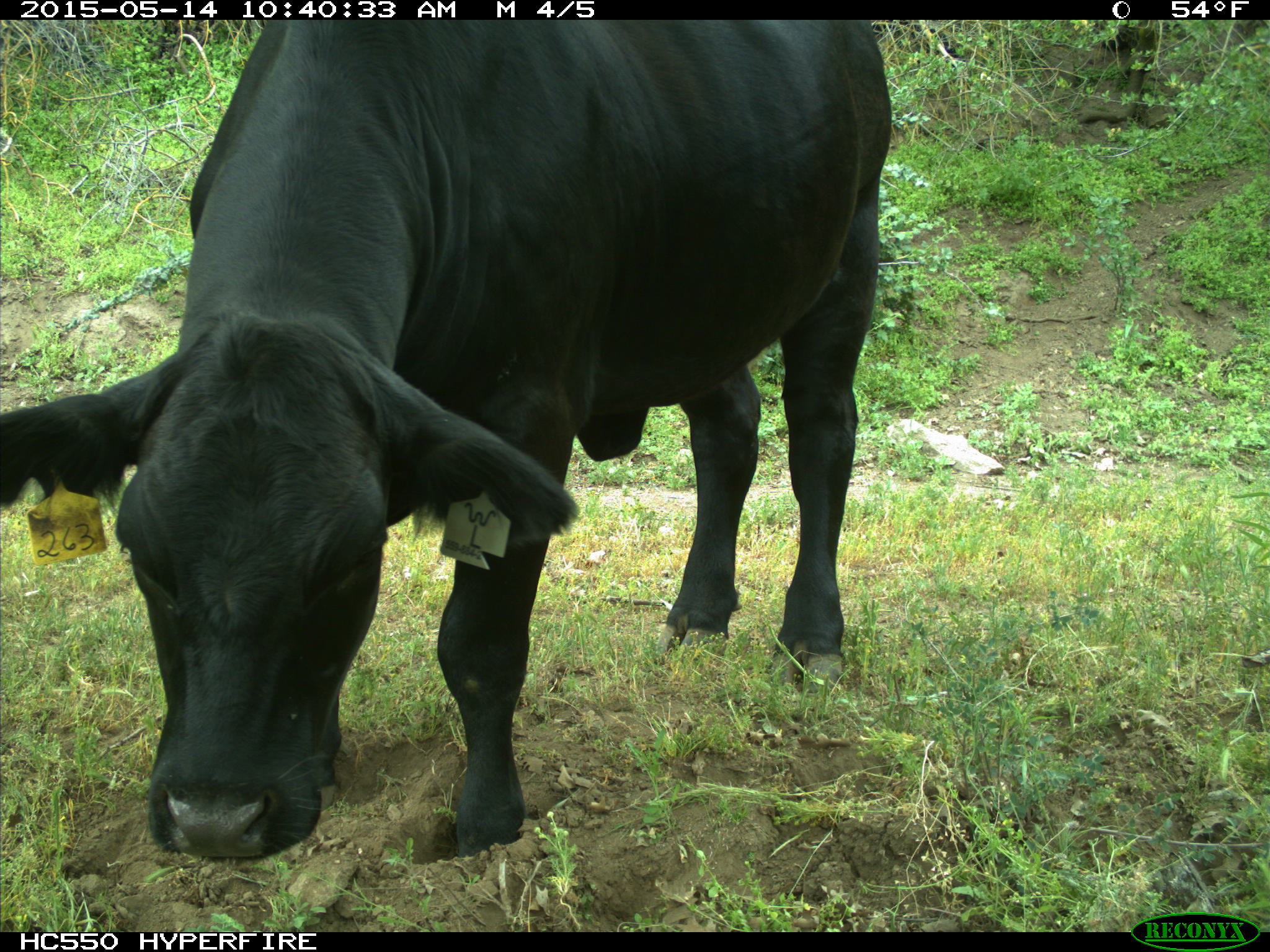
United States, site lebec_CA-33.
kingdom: Animalia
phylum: Chordata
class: Mammalia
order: Artiodactyla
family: Bovidae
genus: Bos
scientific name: Bos taurus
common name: domestic cow